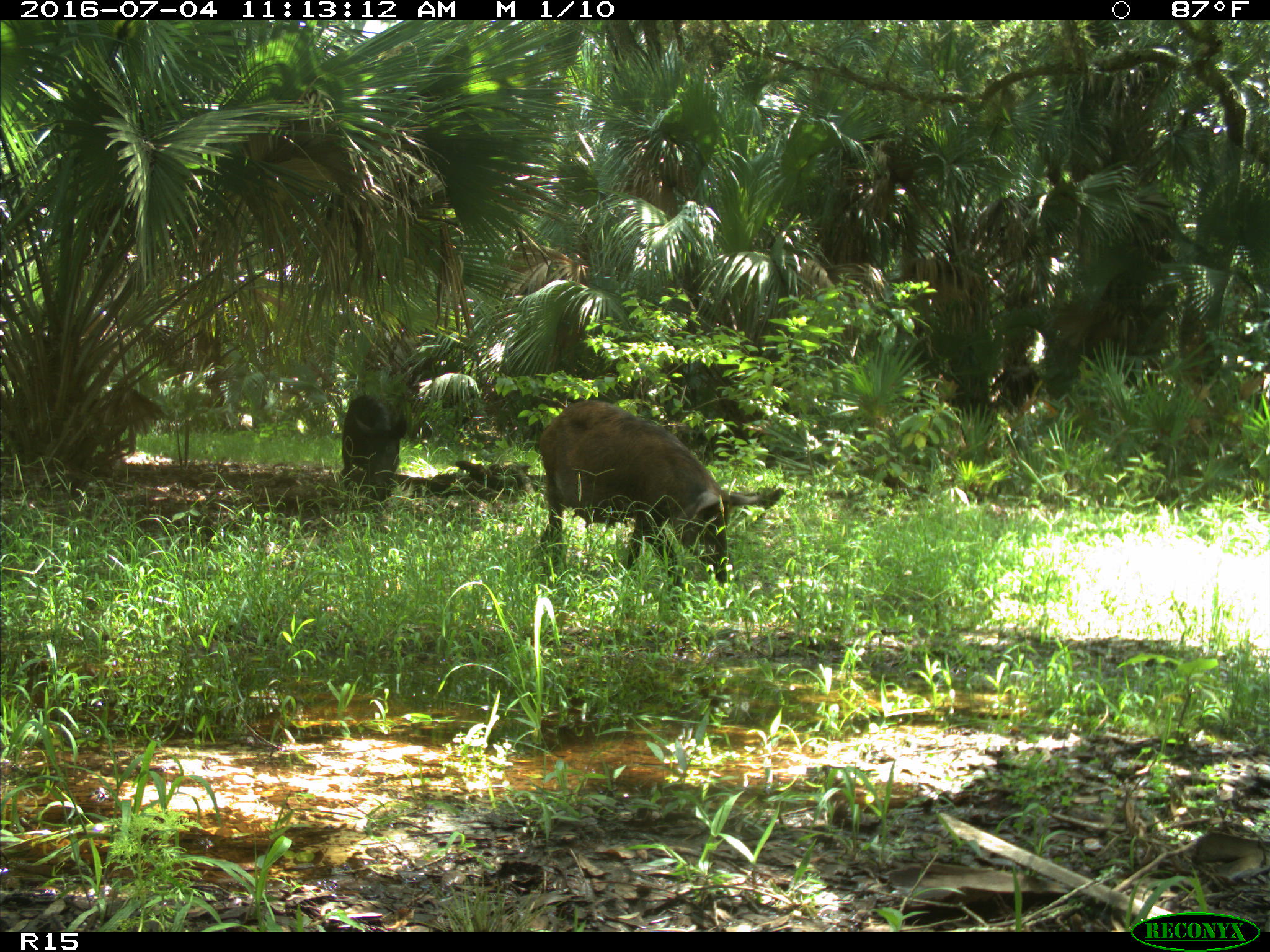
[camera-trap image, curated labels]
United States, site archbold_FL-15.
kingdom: Animalia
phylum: Chordata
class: Mammalia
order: Artiodactyla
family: Suidae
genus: Sus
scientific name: Sus scrofa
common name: wild boar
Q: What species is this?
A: Sus scrofa (wild boar).